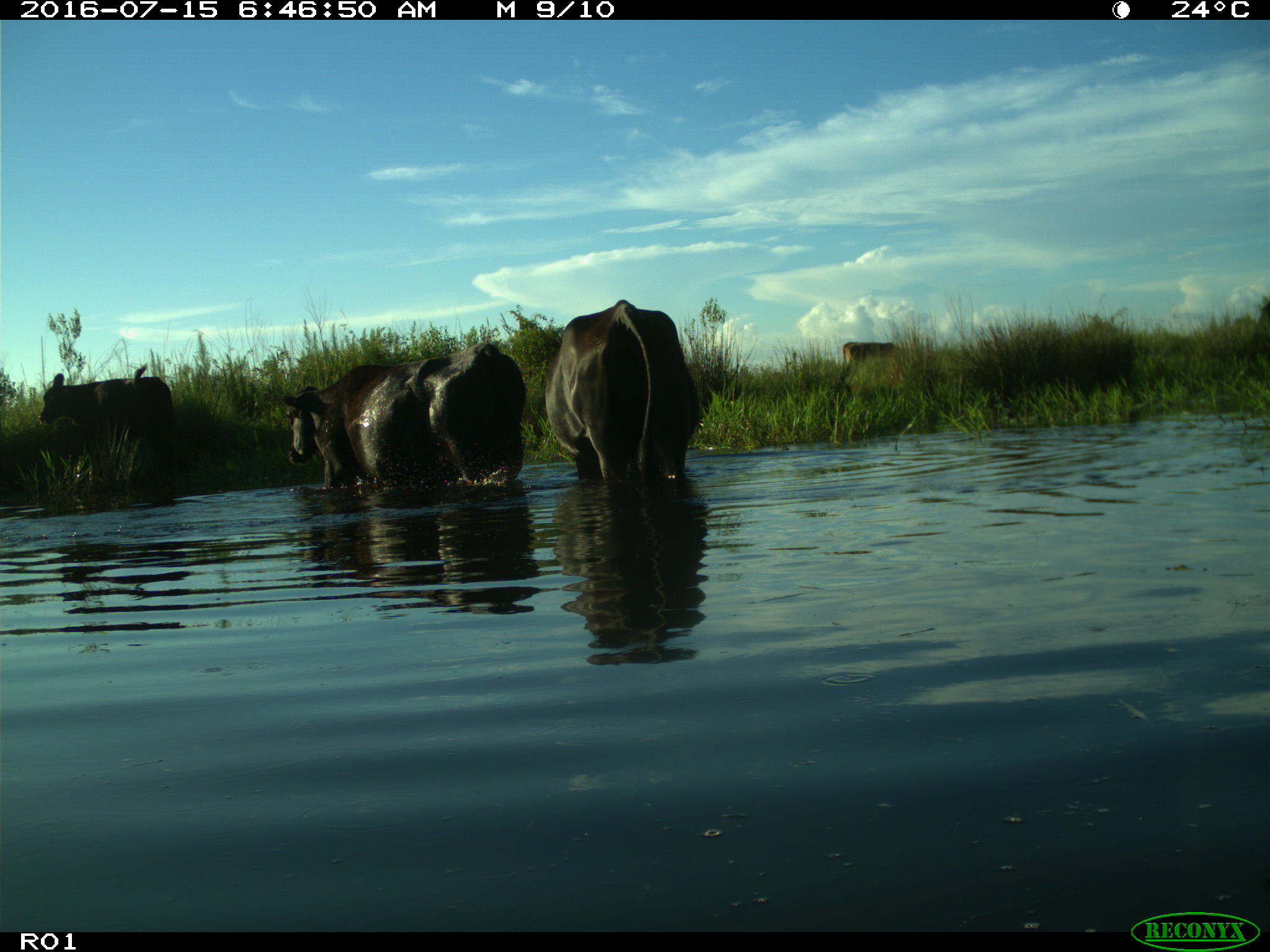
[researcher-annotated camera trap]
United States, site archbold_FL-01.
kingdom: Animalia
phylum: Chordata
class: Mammalia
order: Artiodactyla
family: Bovidae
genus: Bos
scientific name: Bos taurus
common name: domestic cow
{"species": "Bos taurus (domestic cow)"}